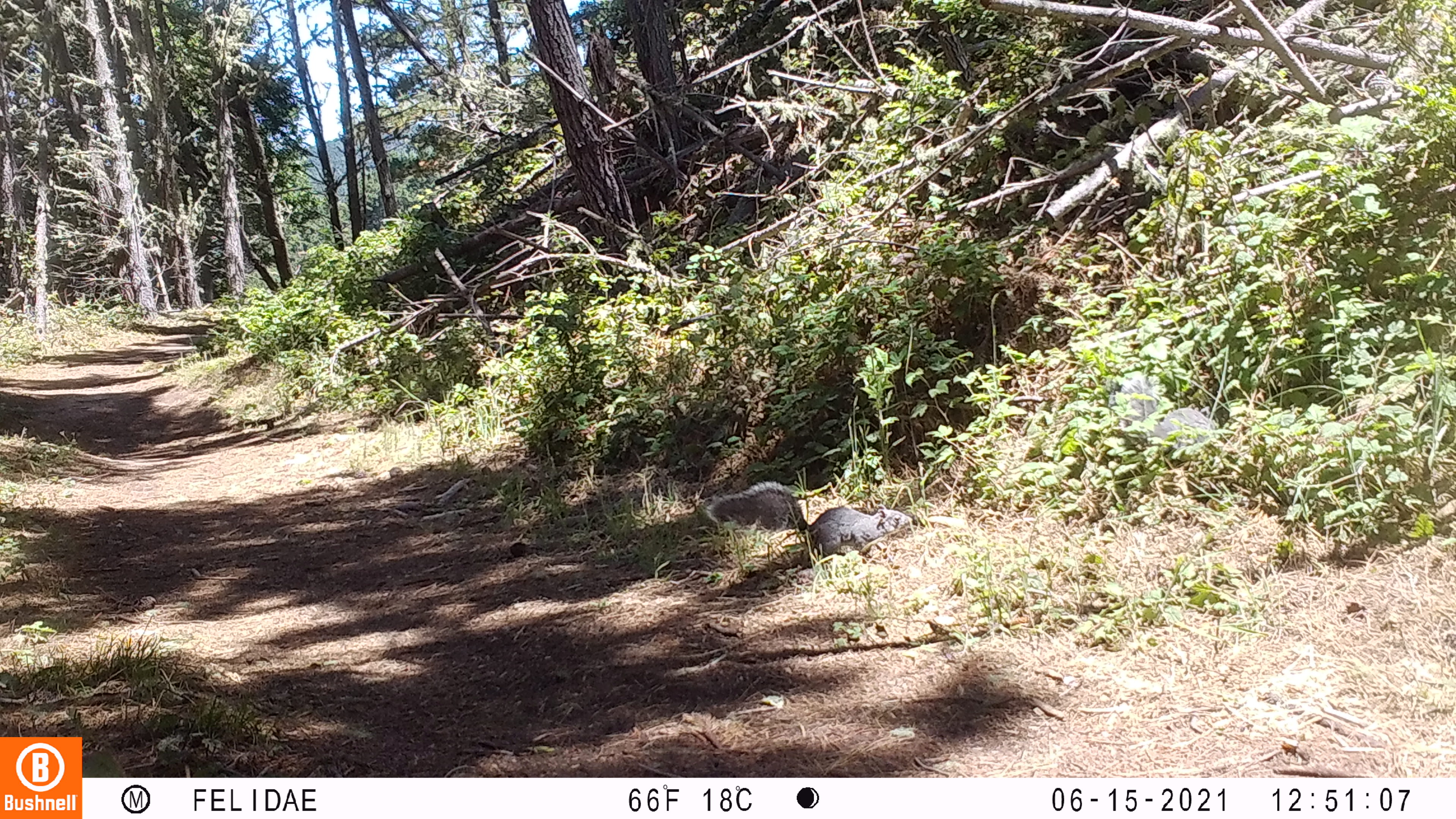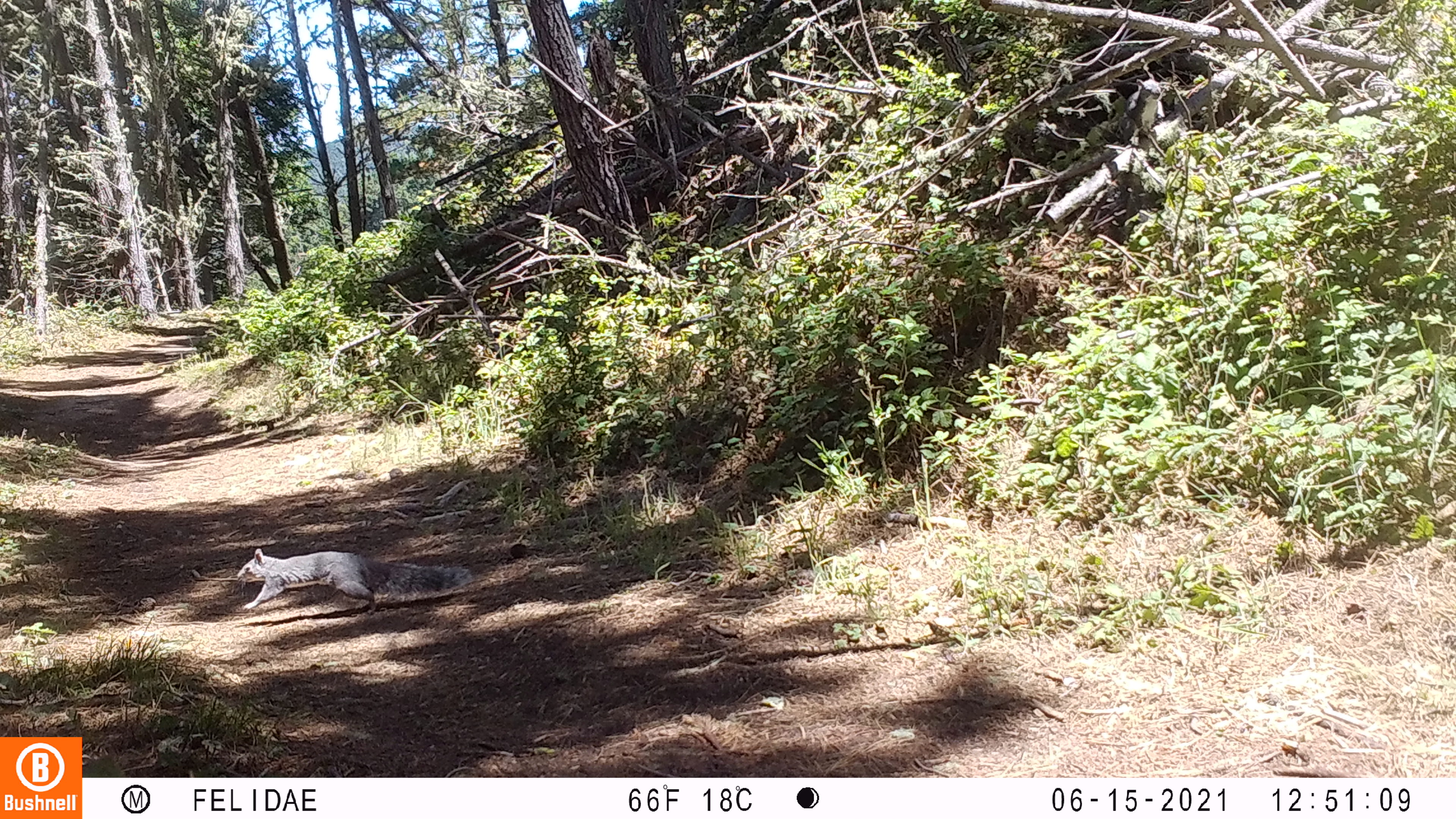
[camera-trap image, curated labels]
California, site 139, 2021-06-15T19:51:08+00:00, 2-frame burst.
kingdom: Animalia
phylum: Chordata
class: Mammalia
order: Rodentia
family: Sciuridae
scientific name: Sciuridae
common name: squirrel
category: unknown squirrel